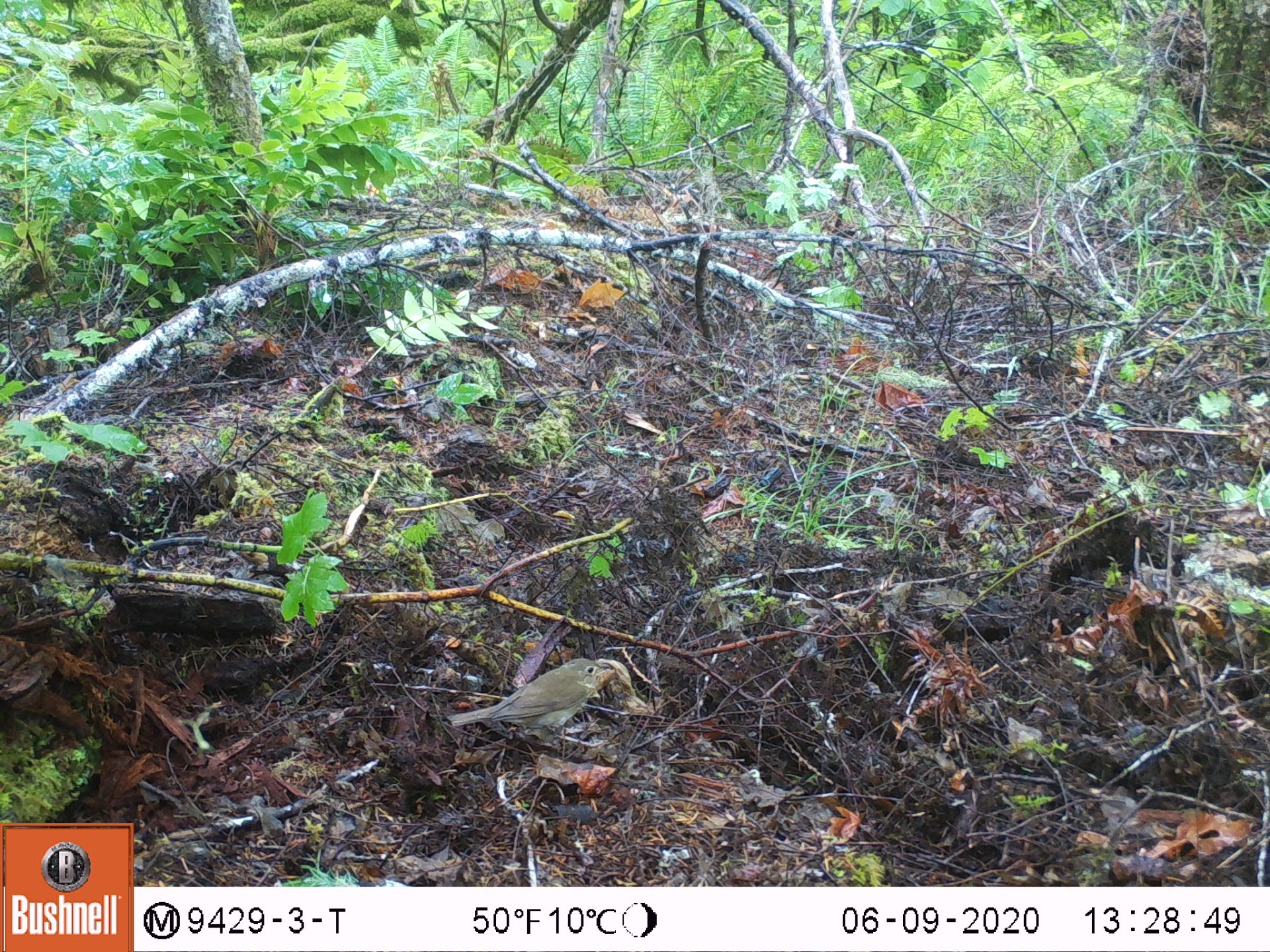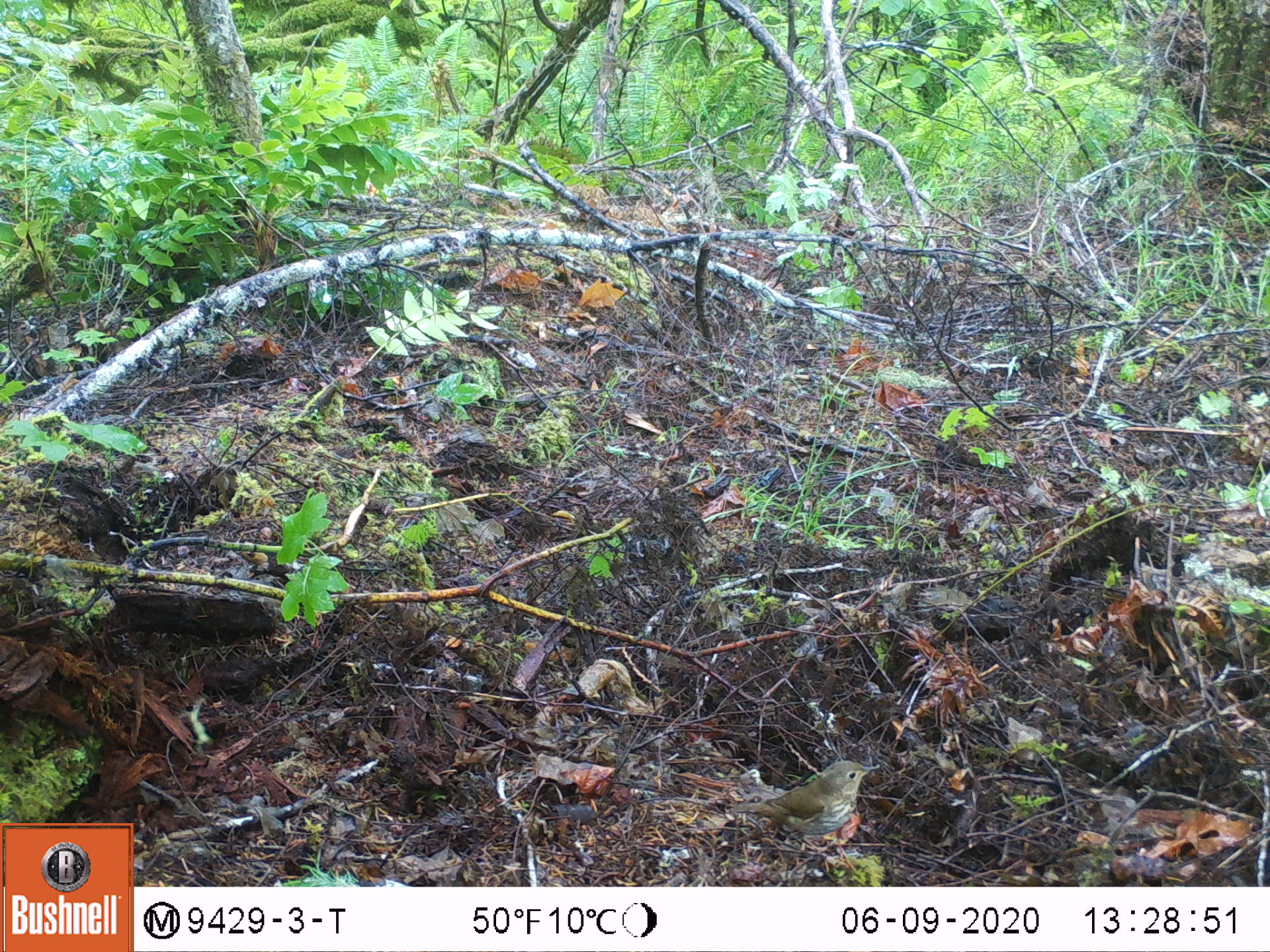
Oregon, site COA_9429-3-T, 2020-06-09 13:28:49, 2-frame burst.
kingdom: Animalia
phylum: Chordata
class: Aves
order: Passeriformes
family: Turdidae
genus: Catharus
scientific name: Catharus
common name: brown thrushes and nightingale-thrushes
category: catharus species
Catharus species (brown thrushes and nightingale-thrushes) (Catharus).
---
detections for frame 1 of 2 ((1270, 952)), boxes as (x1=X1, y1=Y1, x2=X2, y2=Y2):
catharus species: (x1=446, y1=657, x2=610, y2=738)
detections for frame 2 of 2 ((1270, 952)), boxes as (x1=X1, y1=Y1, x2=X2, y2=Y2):
catharus species: (x1=729, y1=762, x2=877, y2=839)